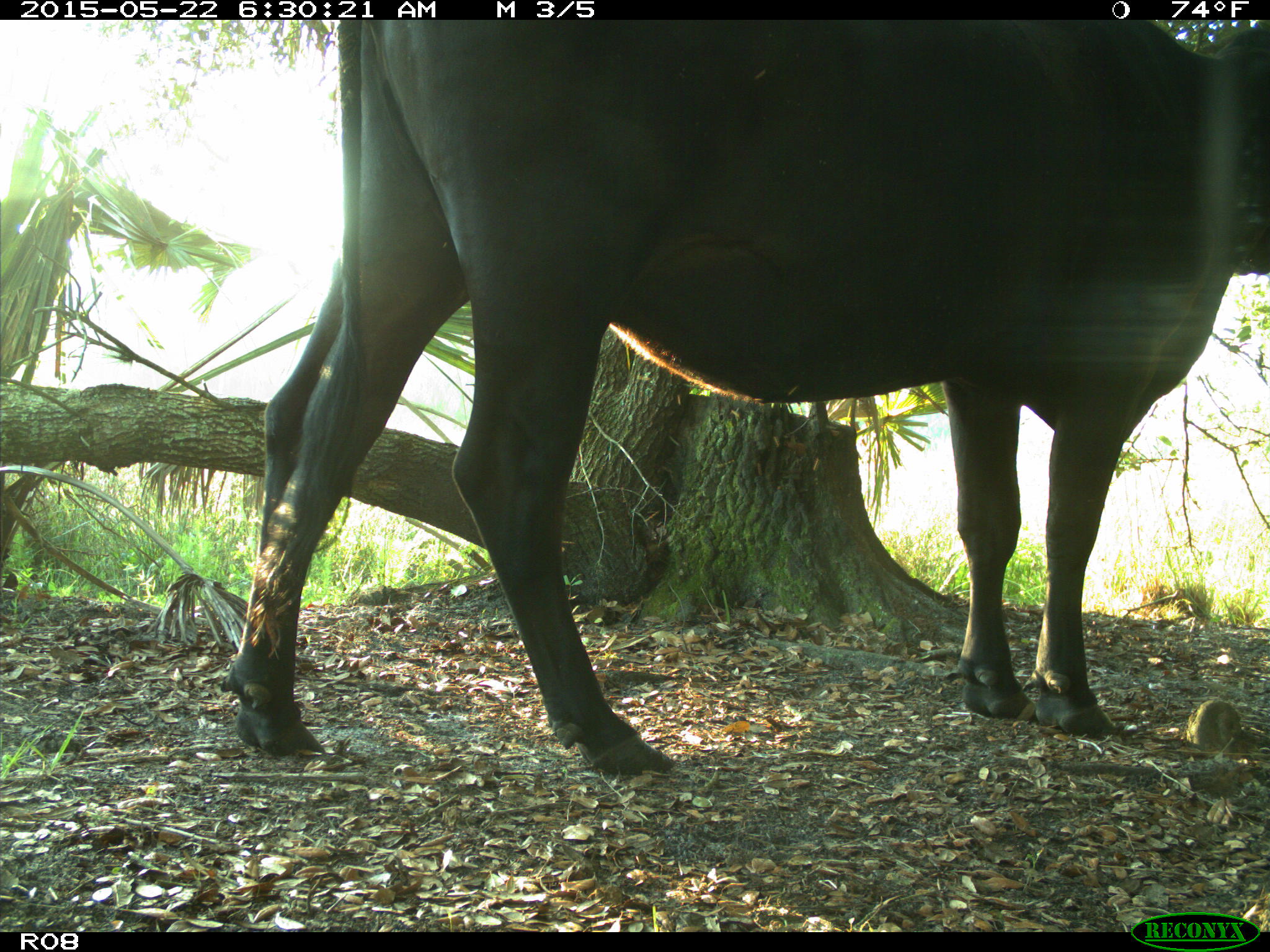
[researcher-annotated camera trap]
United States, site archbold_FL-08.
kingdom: Animalia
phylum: Chordata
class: Mammalia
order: Artiodactyla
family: Bovidae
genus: Bos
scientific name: Bos taurus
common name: domestic cow